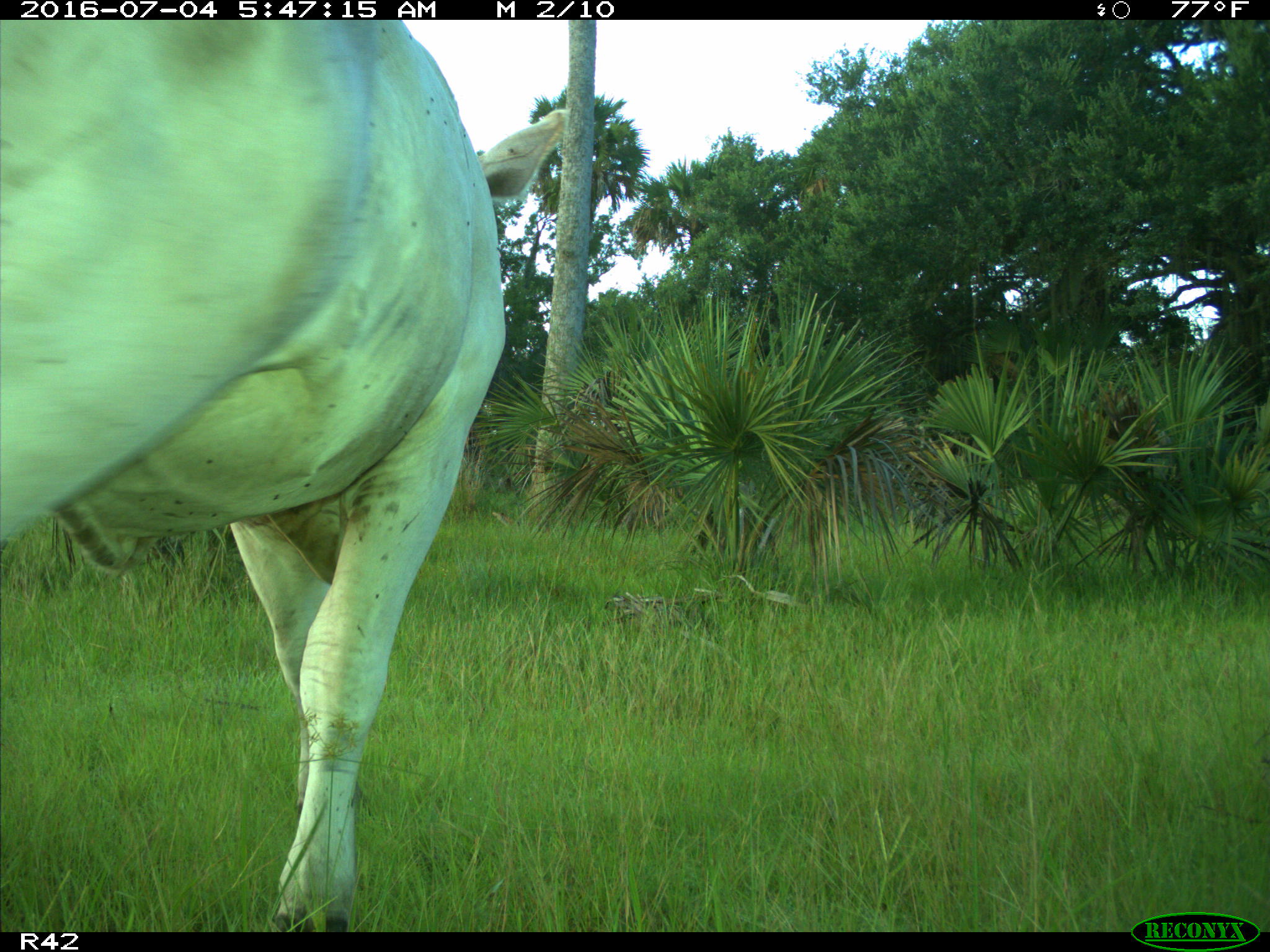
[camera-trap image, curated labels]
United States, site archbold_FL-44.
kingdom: Animalia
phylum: Chordata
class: Mammalia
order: Artiodactyla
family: Bovidae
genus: Bos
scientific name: Bos taurus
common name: domestic cow